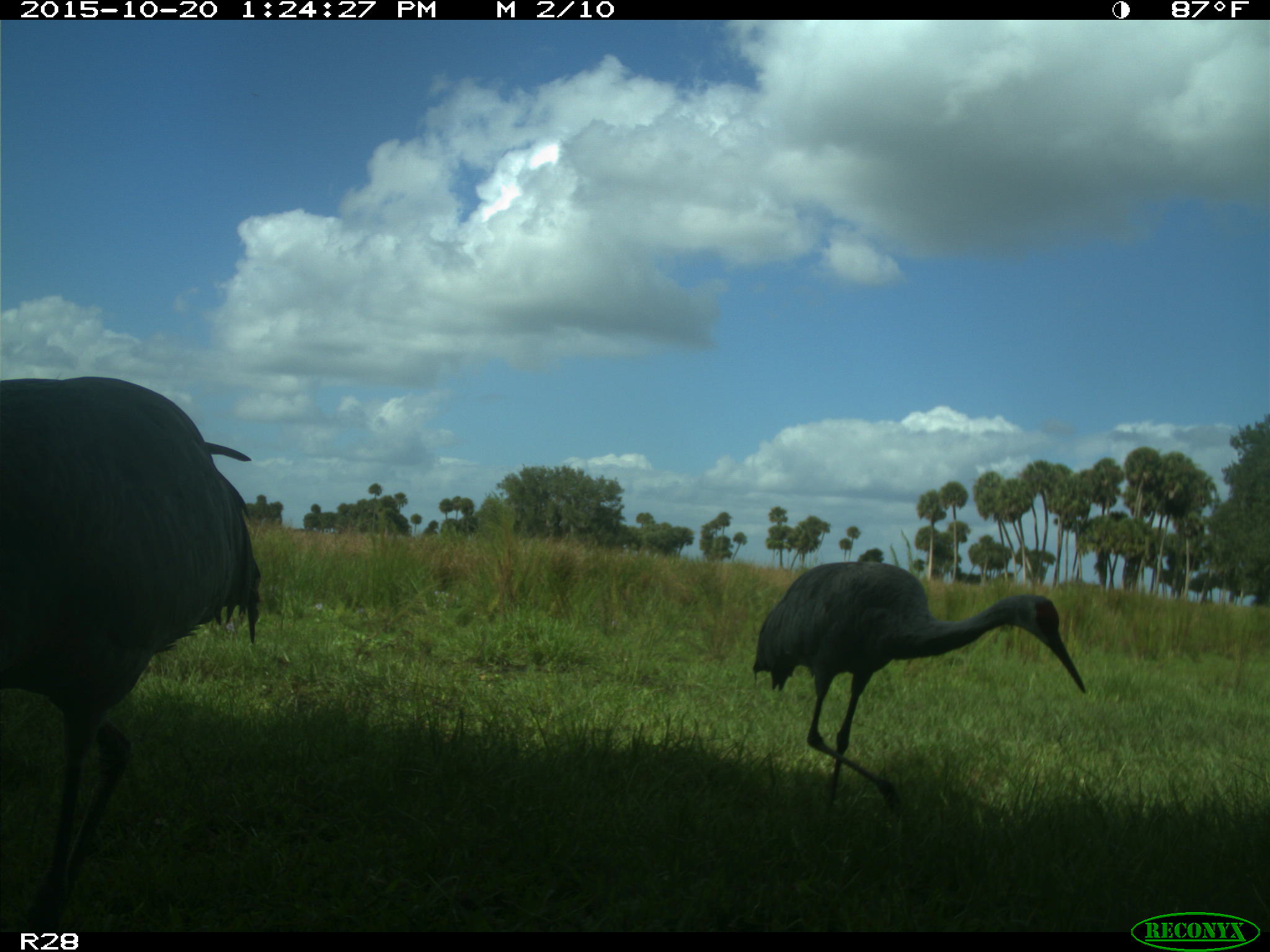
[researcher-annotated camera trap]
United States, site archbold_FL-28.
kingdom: Animalia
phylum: Chordata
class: Aves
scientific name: Aves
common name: birds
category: unidentified bird